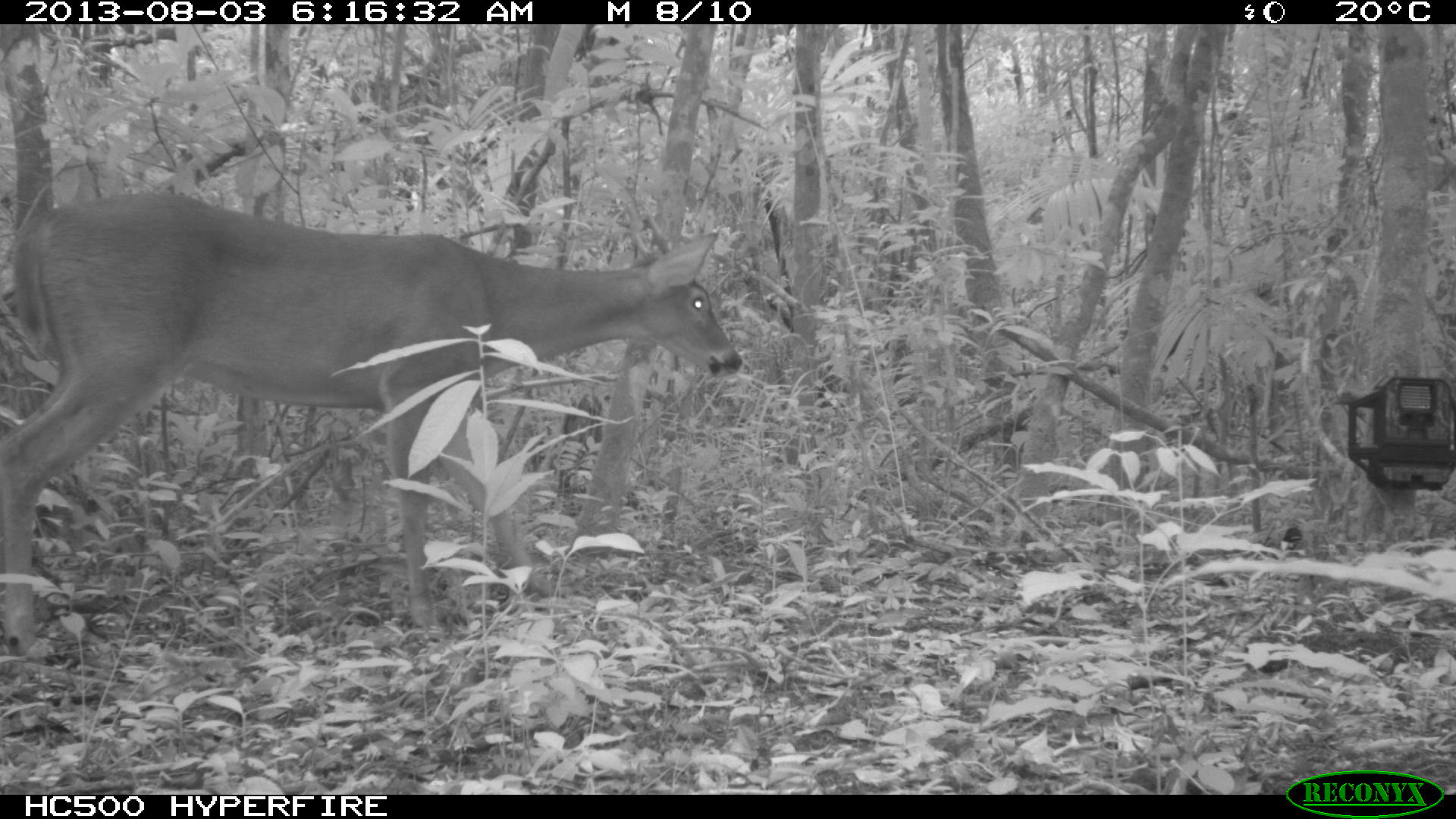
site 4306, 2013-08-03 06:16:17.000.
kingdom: Animalia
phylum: Chordata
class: Mammalia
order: Artiodactyla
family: Cervidae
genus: Odocoileus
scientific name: Odocoileus virginianus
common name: white-tailed deer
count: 1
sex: male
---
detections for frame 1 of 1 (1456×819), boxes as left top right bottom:
odocoileus virginianus: 0 190 743 656